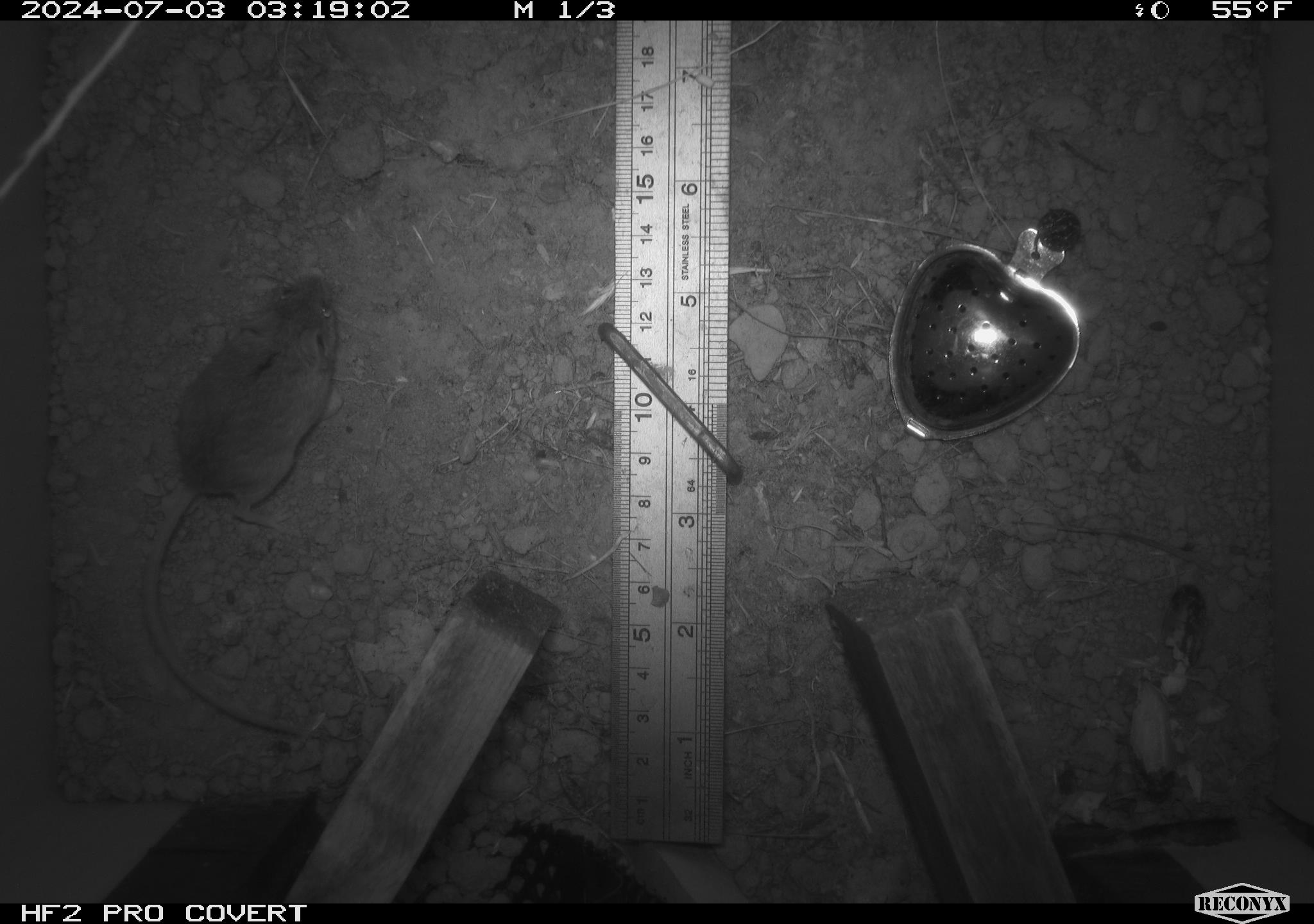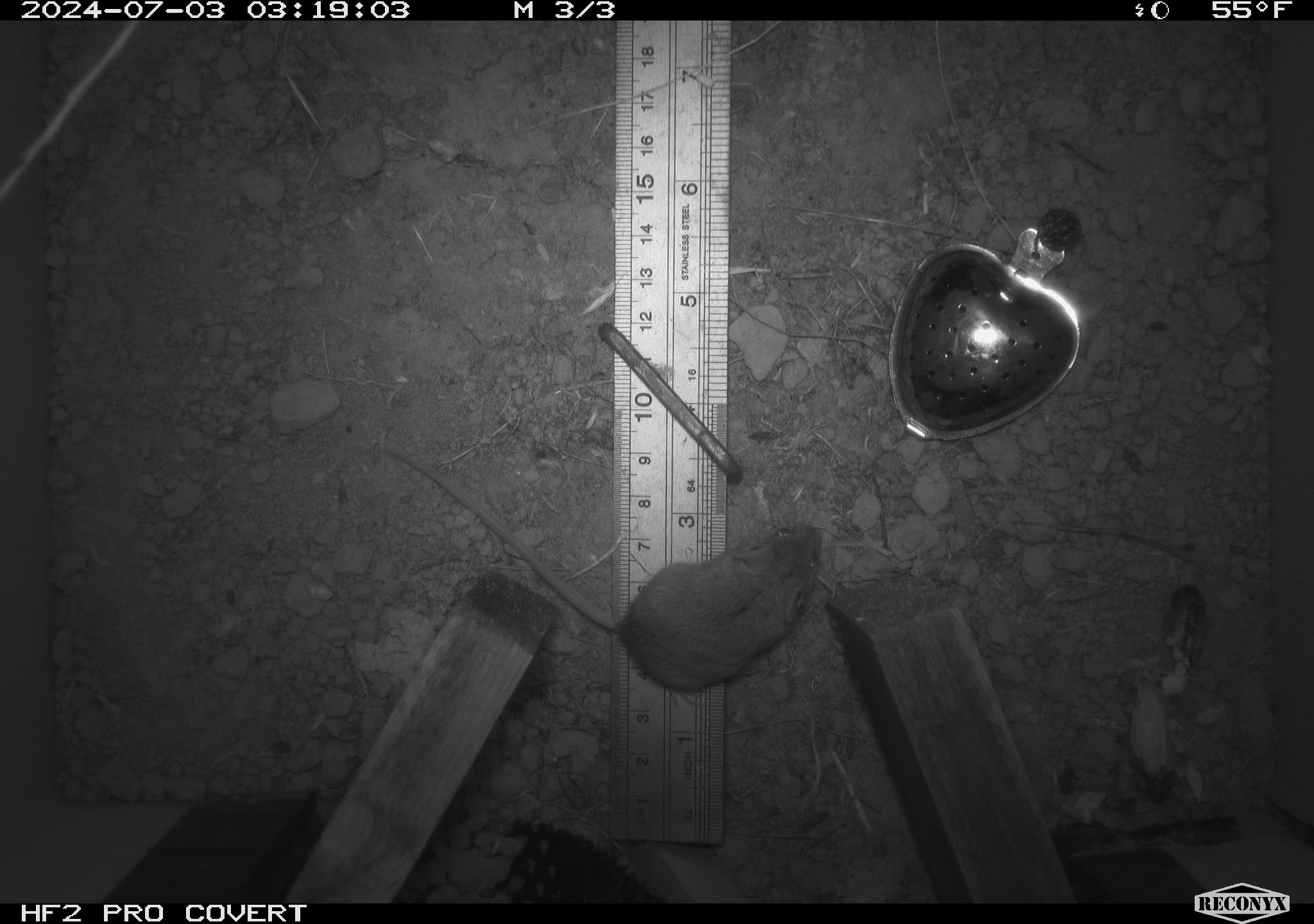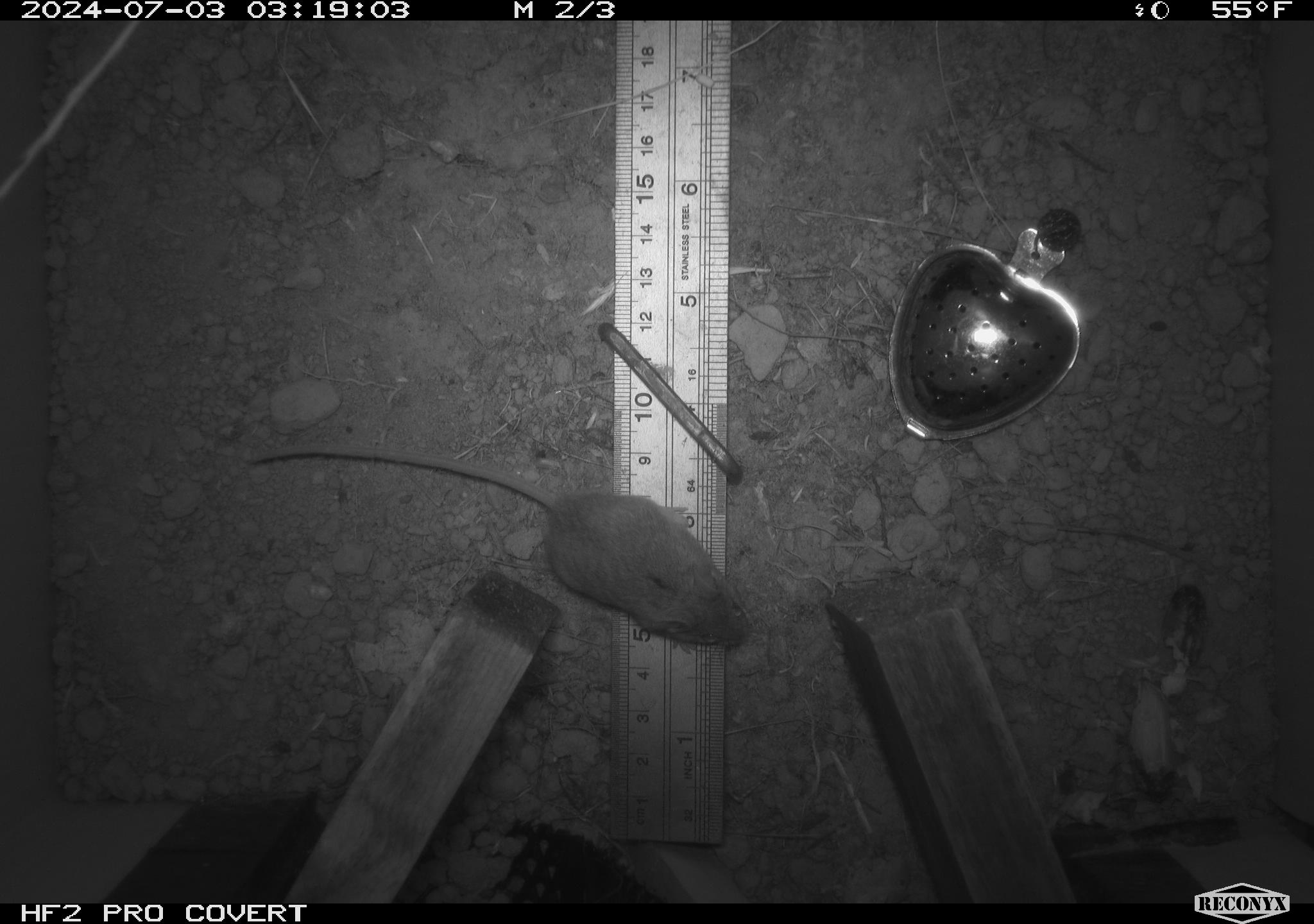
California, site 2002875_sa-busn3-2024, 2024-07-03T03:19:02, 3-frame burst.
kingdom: Animalia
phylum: Chordata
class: Mammalia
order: Rodentia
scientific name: Rodentia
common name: mouse species